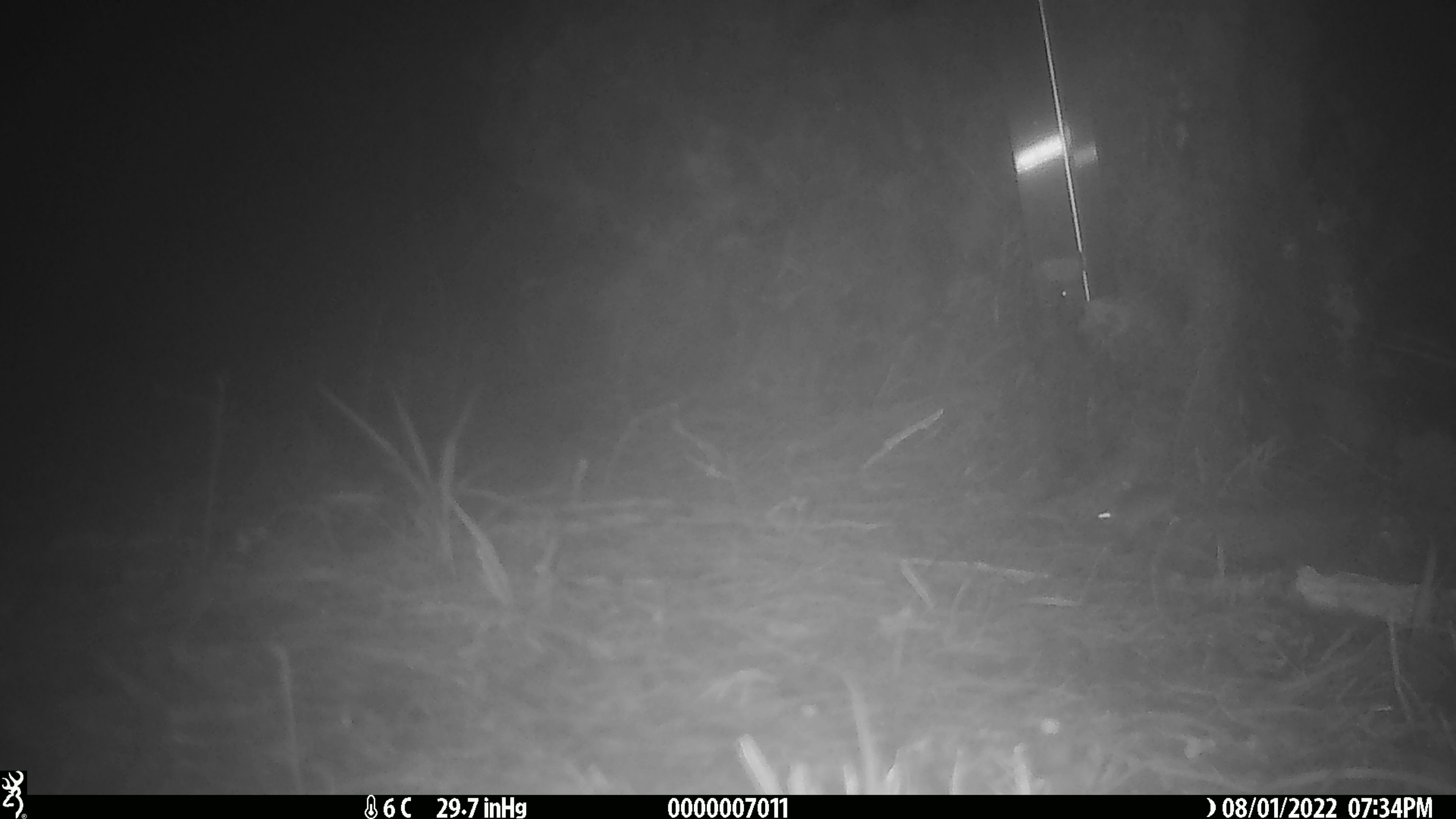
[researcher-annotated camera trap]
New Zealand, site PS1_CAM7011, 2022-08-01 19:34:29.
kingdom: Animalia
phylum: Chordata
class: Mammalia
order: Rodentia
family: Muridae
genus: Mus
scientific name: Mus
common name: mouse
Mouse (Mus).